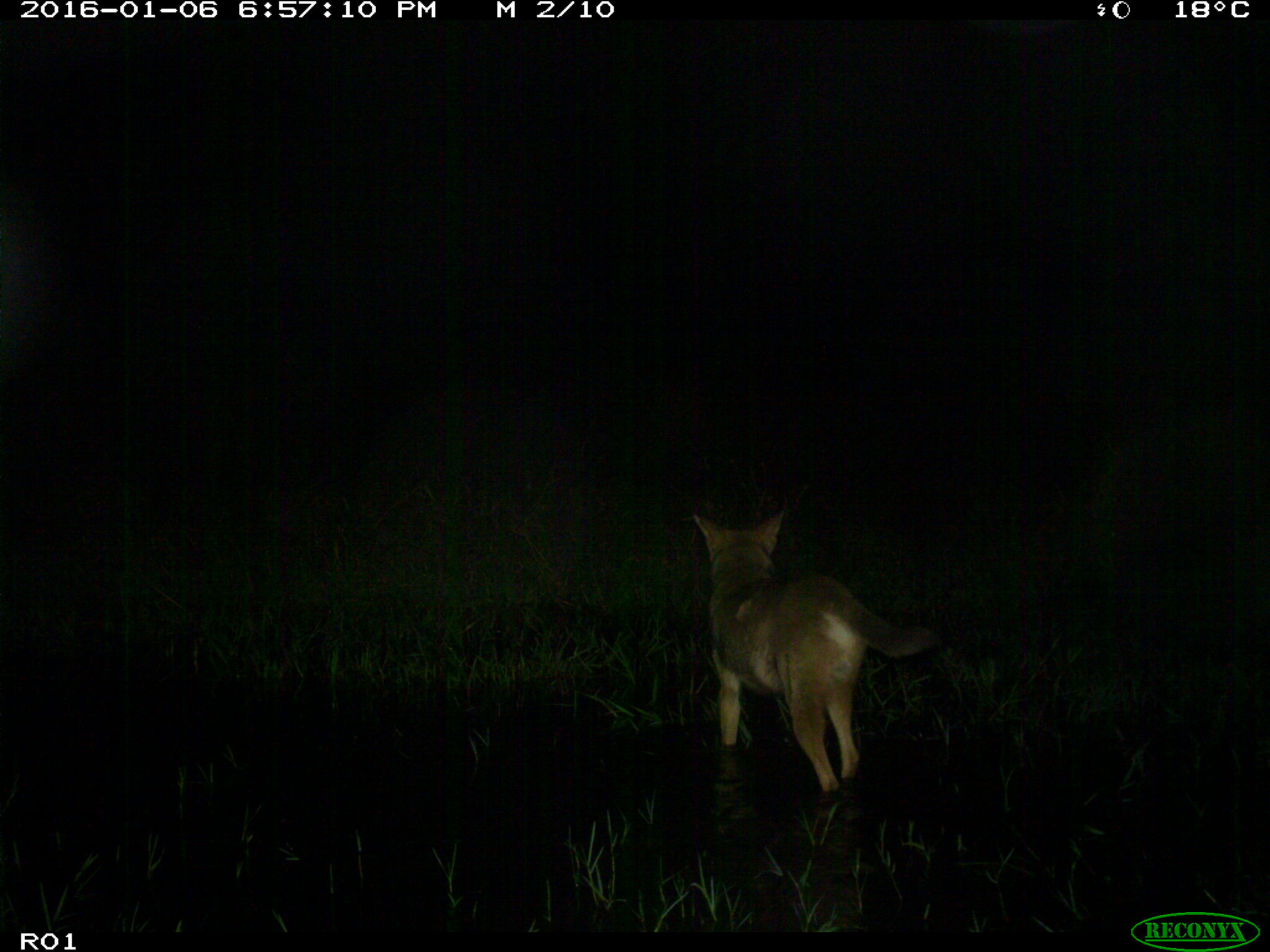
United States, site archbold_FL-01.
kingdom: Animalia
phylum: Chordata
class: Mammalia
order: Carnivora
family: Canidae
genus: Canis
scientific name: Canis latrans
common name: coyote